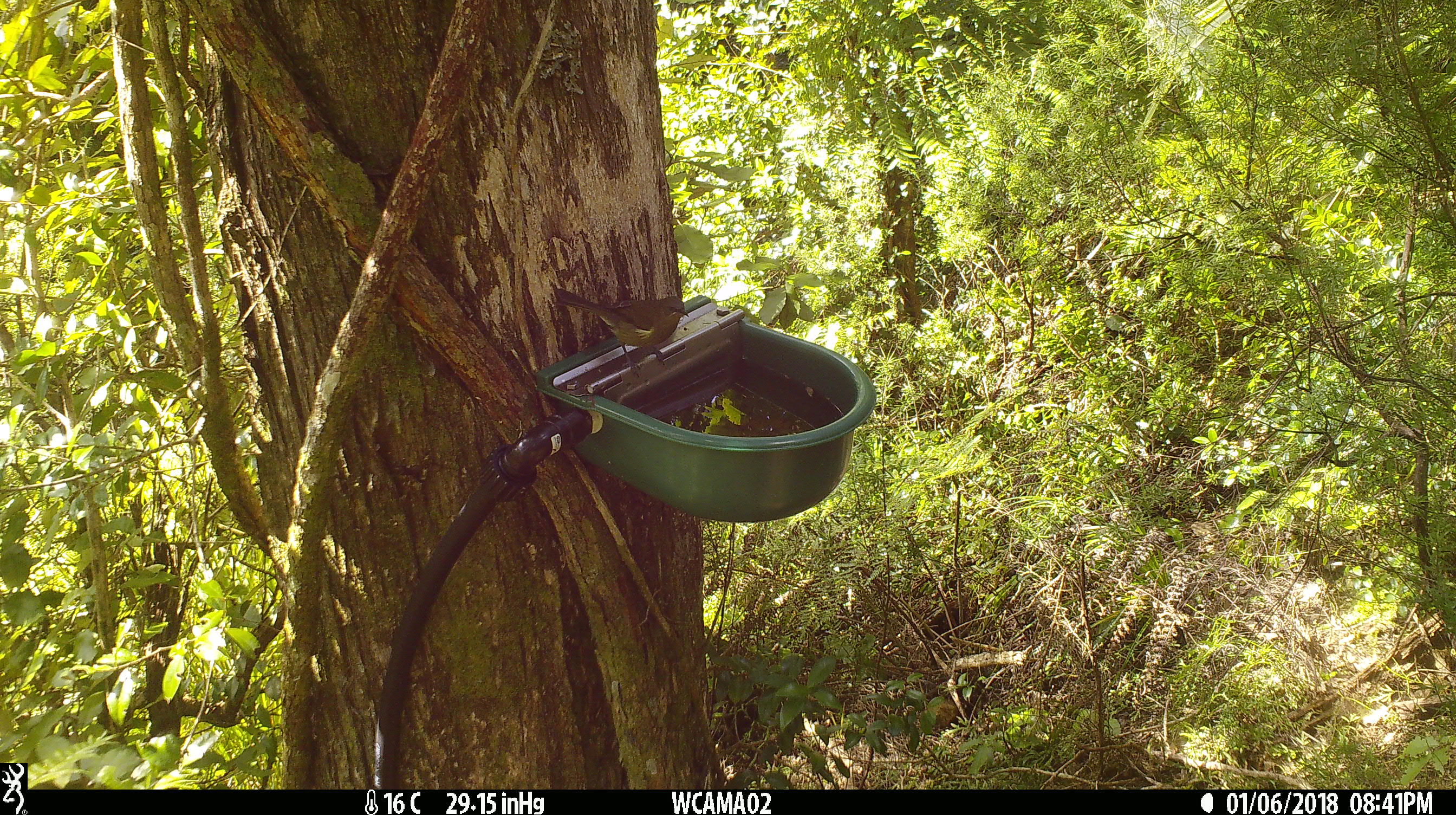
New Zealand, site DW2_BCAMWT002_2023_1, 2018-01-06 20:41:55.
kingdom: Animalia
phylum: Chordata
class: Aves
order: Passeriformes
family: Meliphagidae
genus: Anthornis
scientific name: Anthornis melanura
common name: new zealand bellbird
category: bellbird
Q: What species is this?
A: Bellbird (new zealand bellbird) (Anthornis melanura).